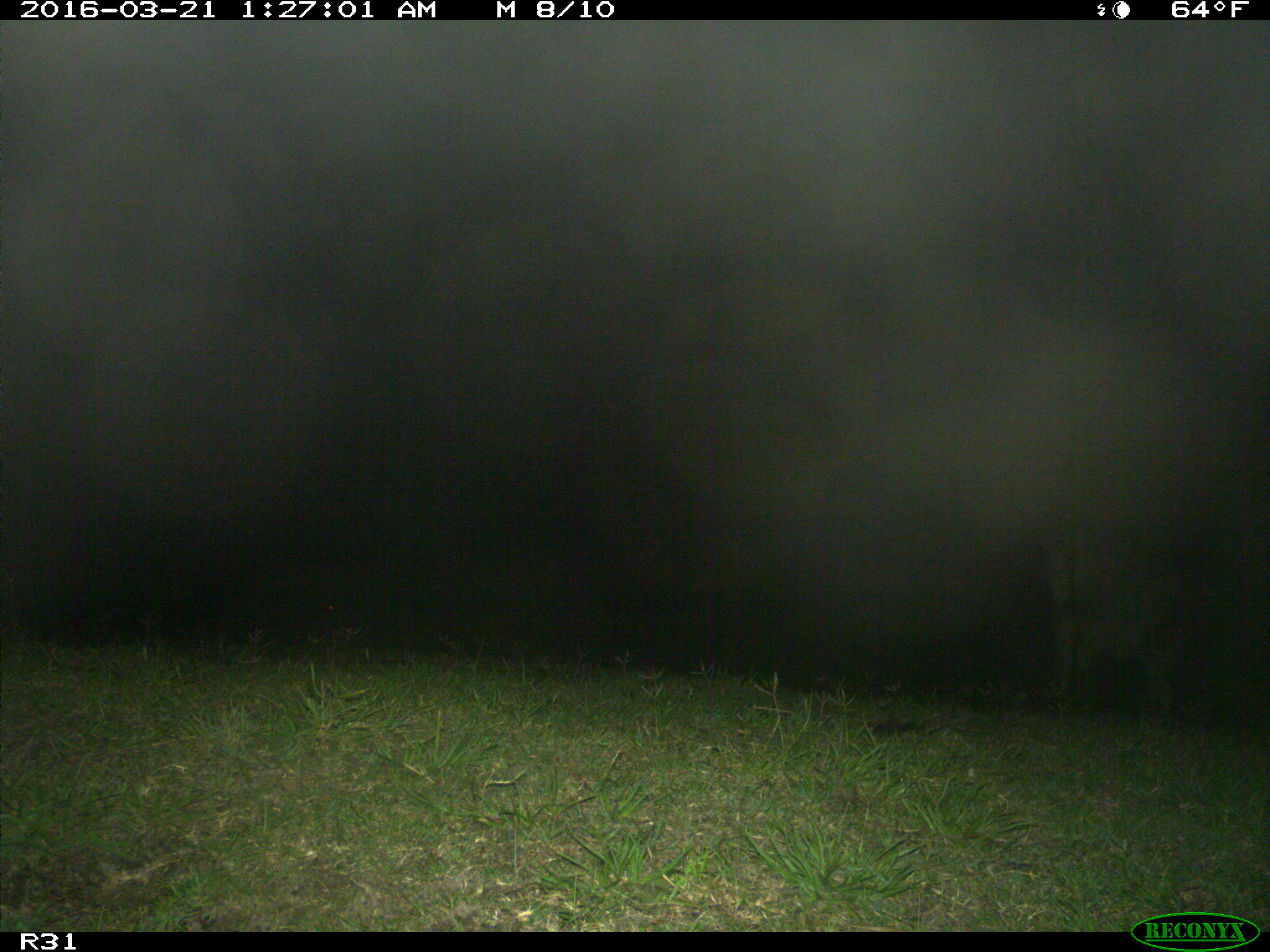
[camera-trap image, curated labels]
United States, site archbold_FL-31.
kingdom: Animalia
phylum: Chordata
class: Mammalia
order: Artiodactyla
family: Bovidae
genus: Bos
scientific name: Bos taurus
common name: domestic cow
Bos taurus (domestic cow).